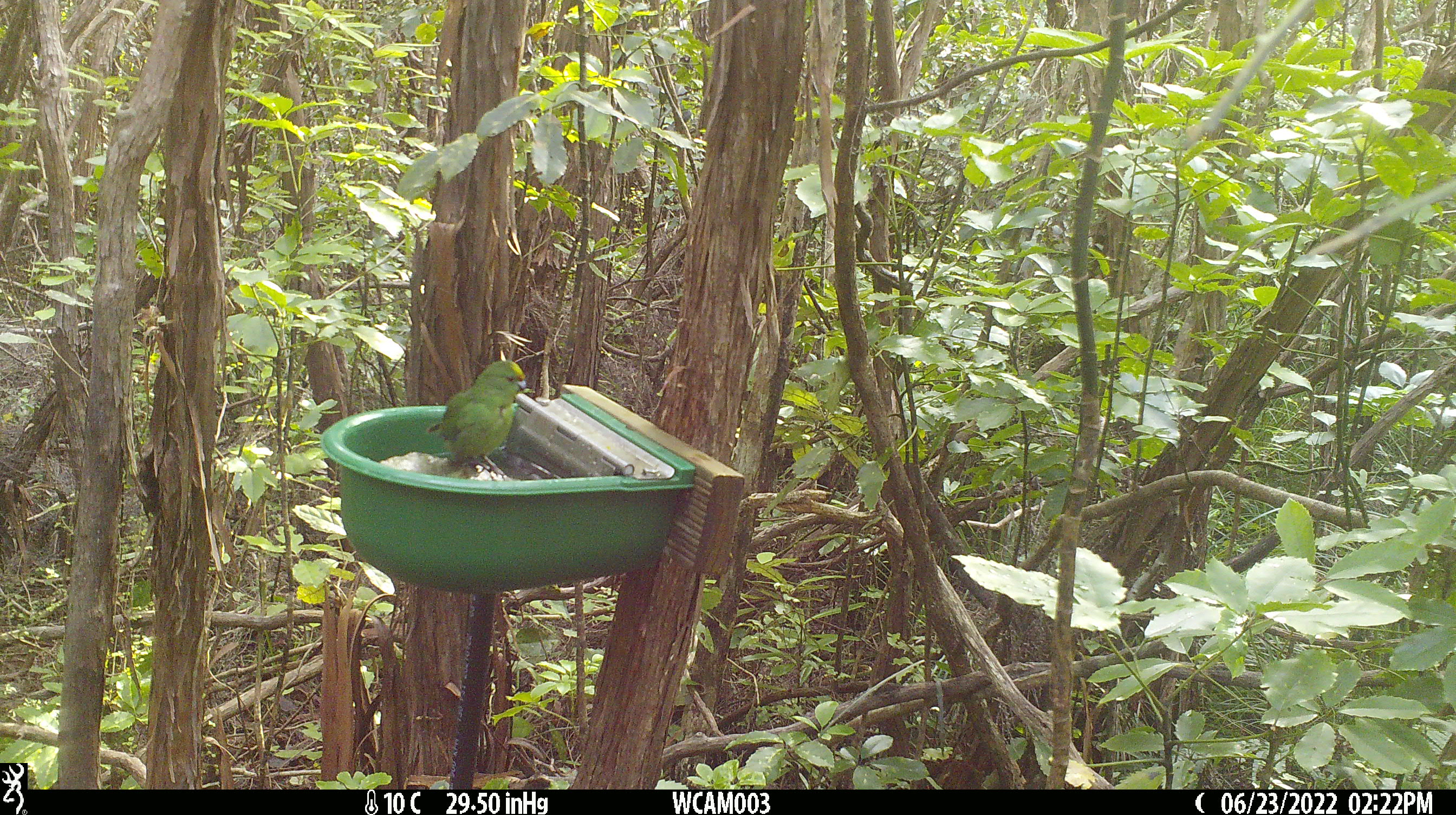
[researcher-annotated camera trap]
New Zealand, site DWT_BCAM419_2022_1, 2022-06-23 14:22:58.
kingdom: Animalia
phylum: Chordata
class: Aves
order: Psittaciformes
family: Psittaculidae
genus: Cyanoramphus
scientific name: Cyanoramphus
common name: parakeet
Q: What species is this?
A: Parakeet (Cyanoramphus).